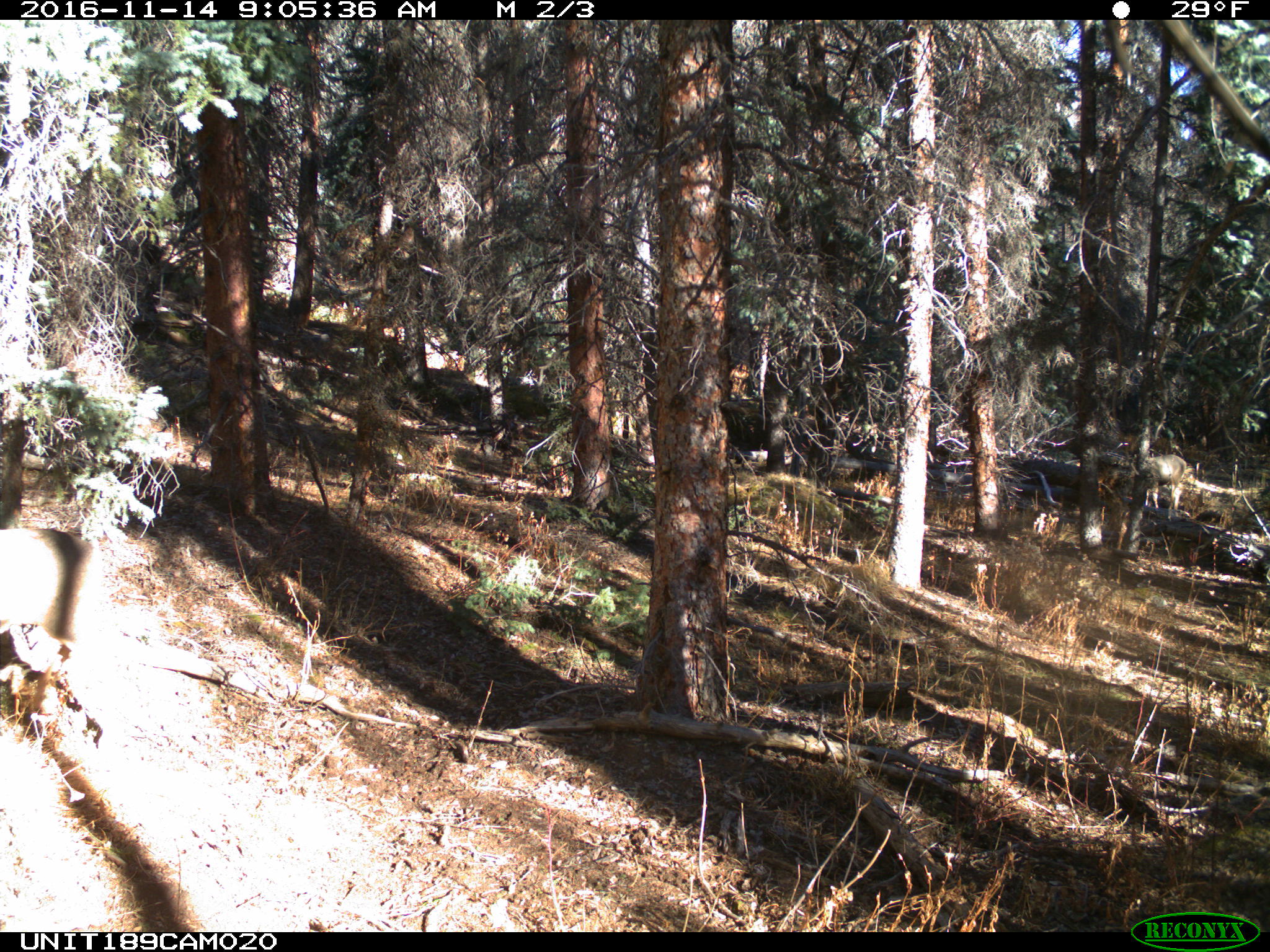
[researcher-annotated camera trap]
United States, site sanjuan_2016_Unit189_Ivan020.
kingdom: Animalia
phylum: Chordata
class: Mammalia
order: Artiodactyla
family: Cervidae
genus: Odocoileus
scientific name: Odocoileus hemionus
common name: mule deer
Odocoileus hemionus (mule deer).